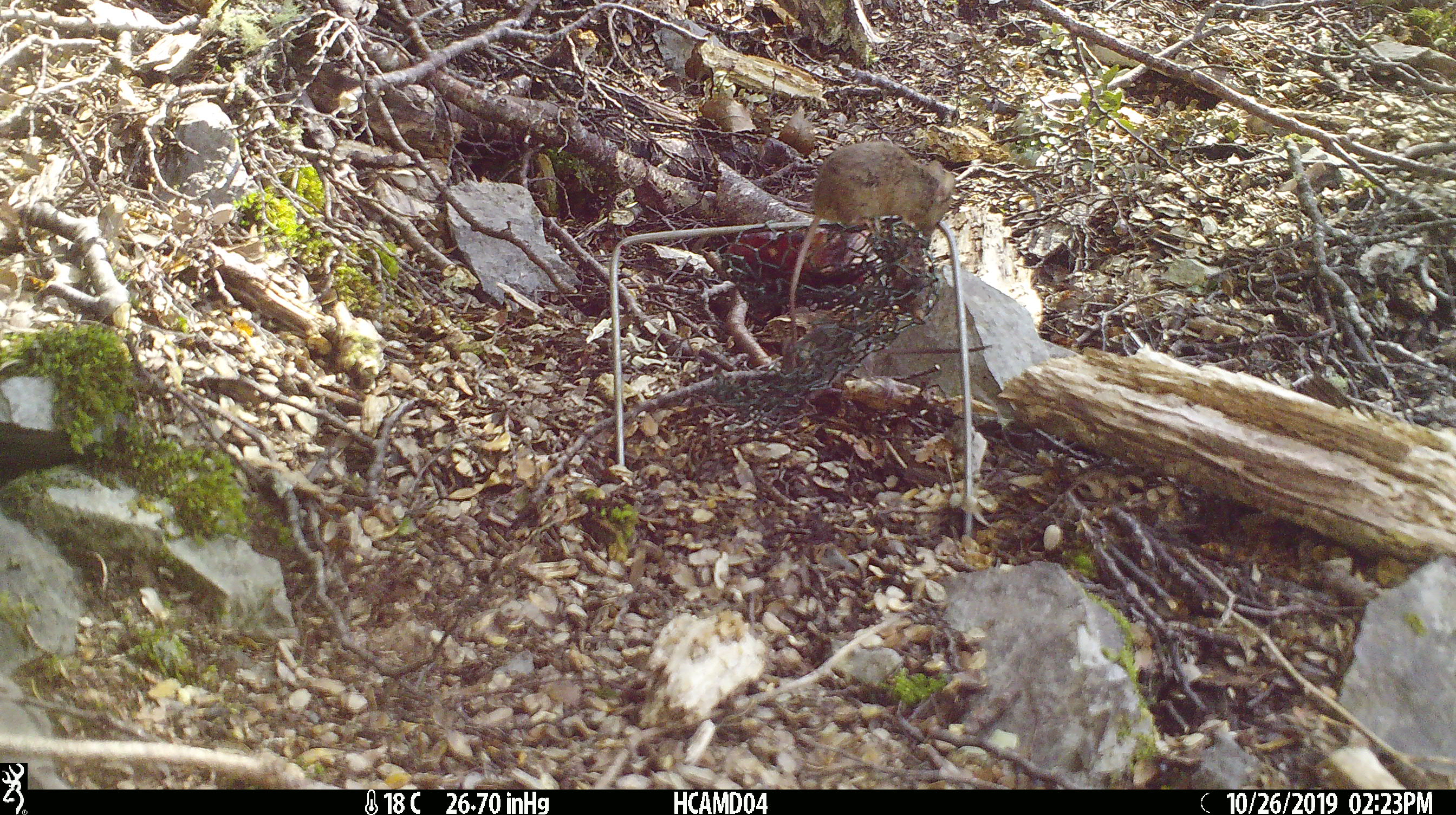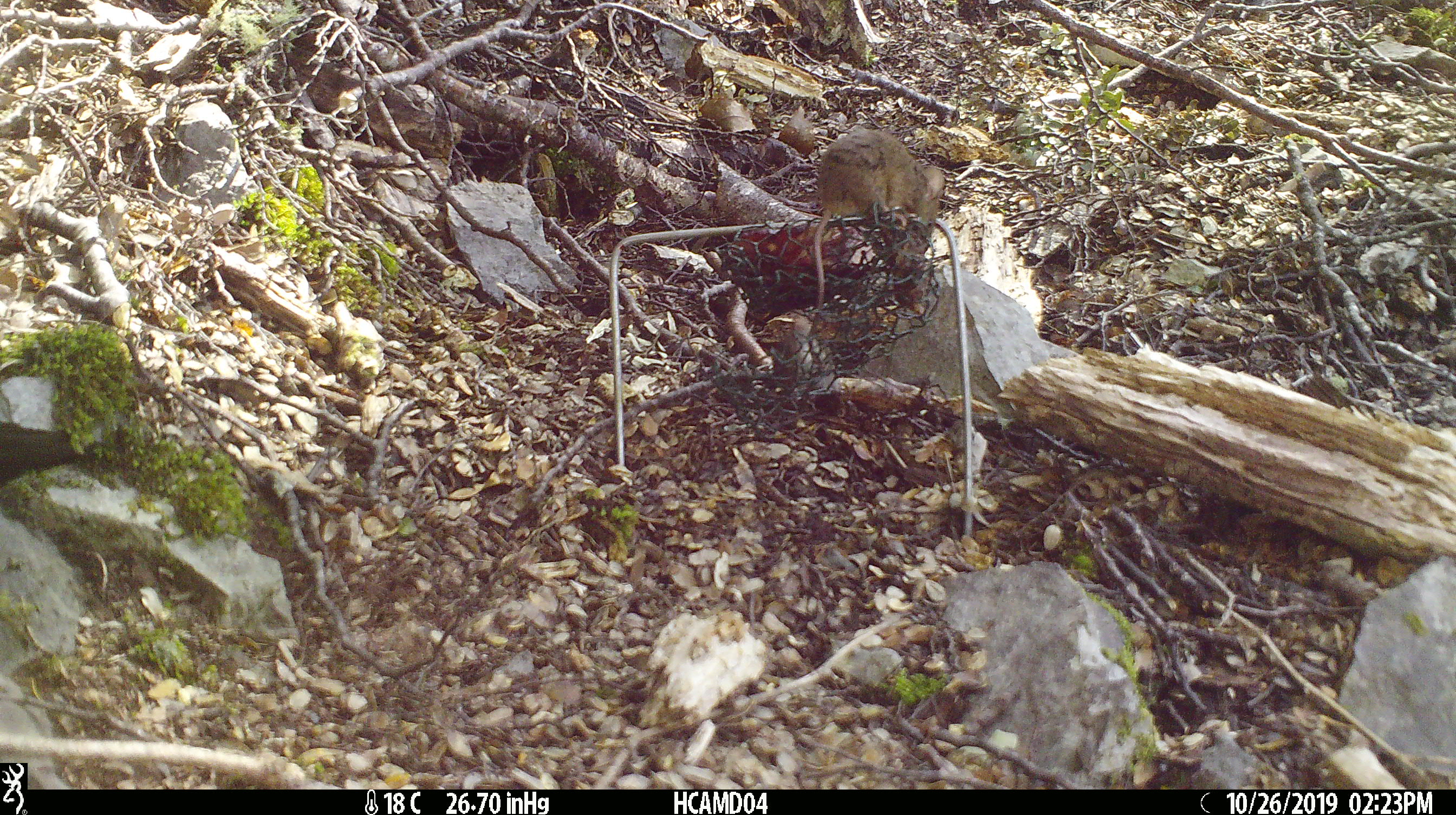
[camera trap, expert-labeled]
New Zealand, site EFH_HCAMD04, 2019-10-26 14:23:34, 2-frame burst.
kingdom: Animalia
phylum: Chordata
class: Mammalia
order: Rodentia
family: Muridae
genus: Mus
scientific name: Mus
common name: mouse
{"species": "mouse (Mus)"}